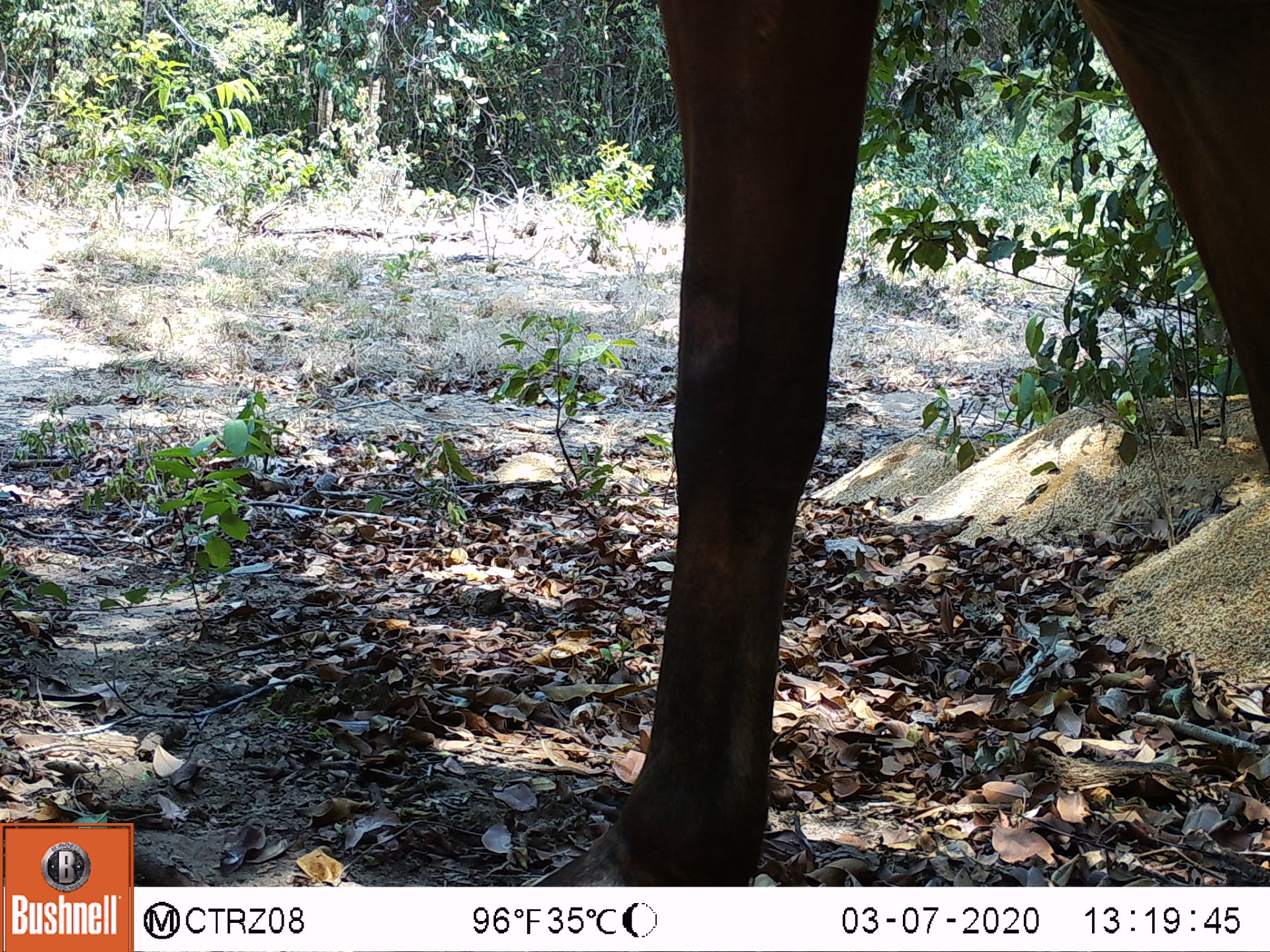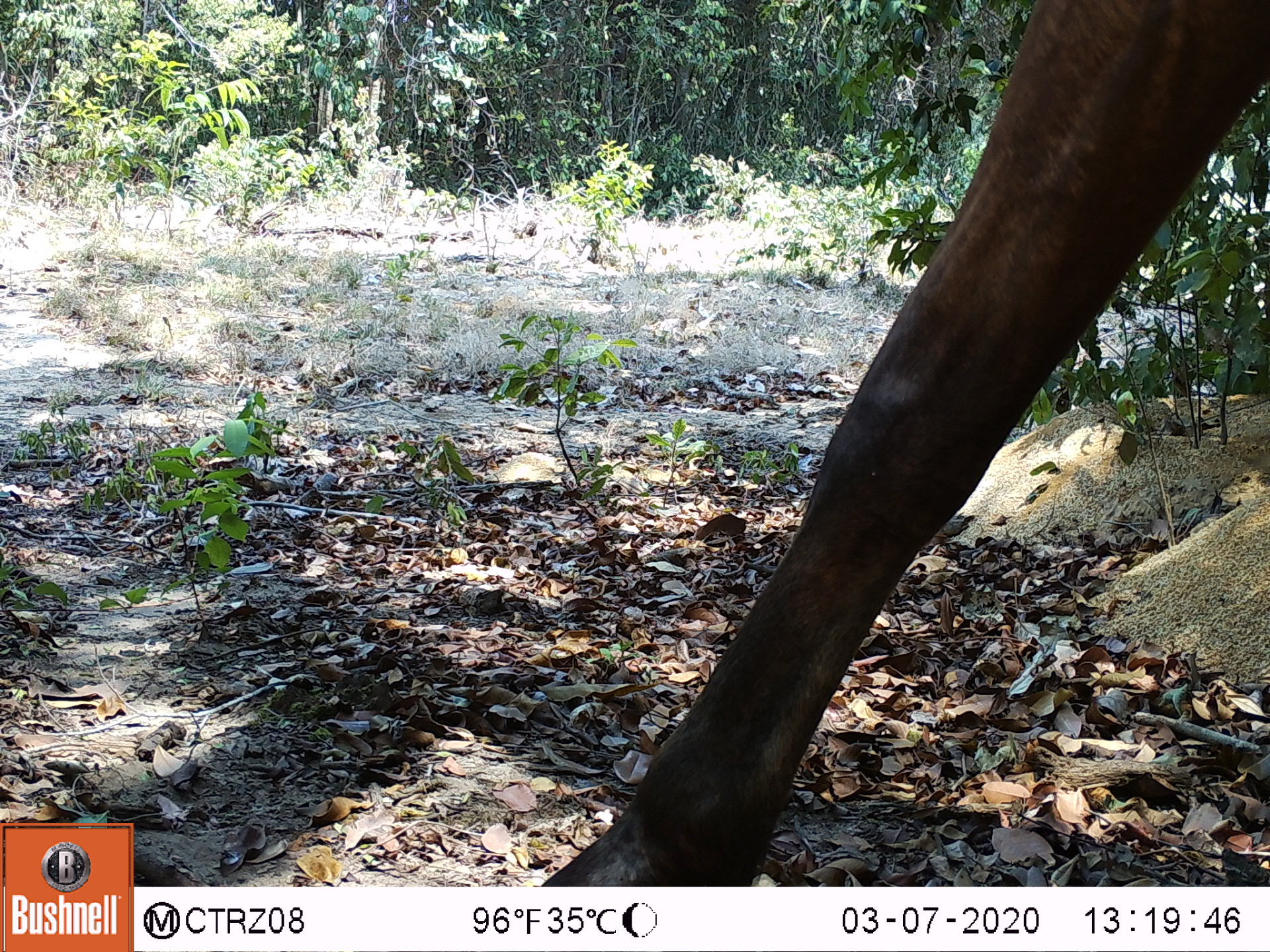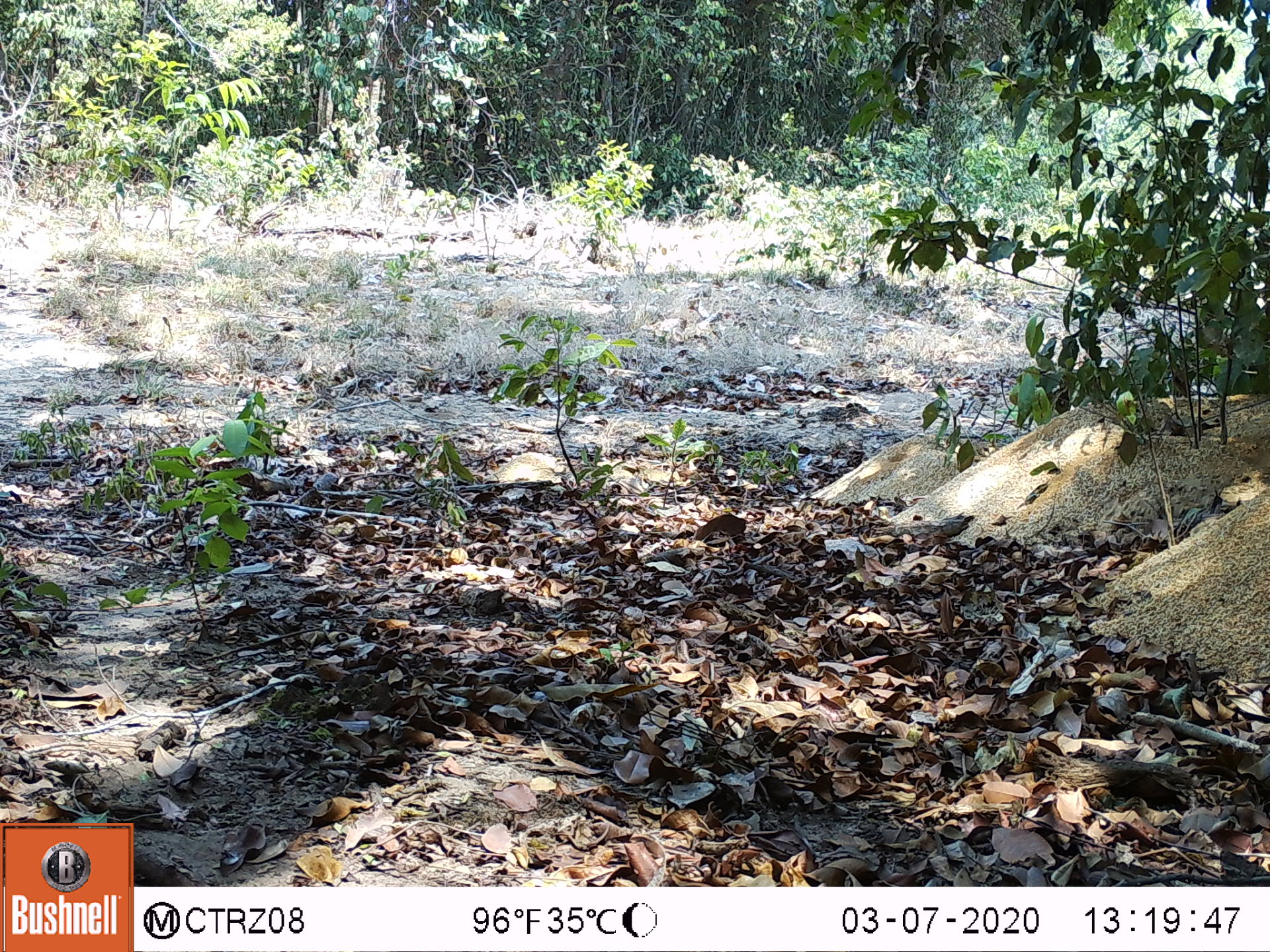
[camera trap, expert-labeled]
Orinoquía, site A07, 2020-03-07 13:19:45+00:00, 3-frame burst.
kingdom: Animalia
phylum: Chordata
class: Mammalia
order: Perissodactyla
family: Equidae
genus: Equus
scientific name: Equus caballus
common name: domestic horse